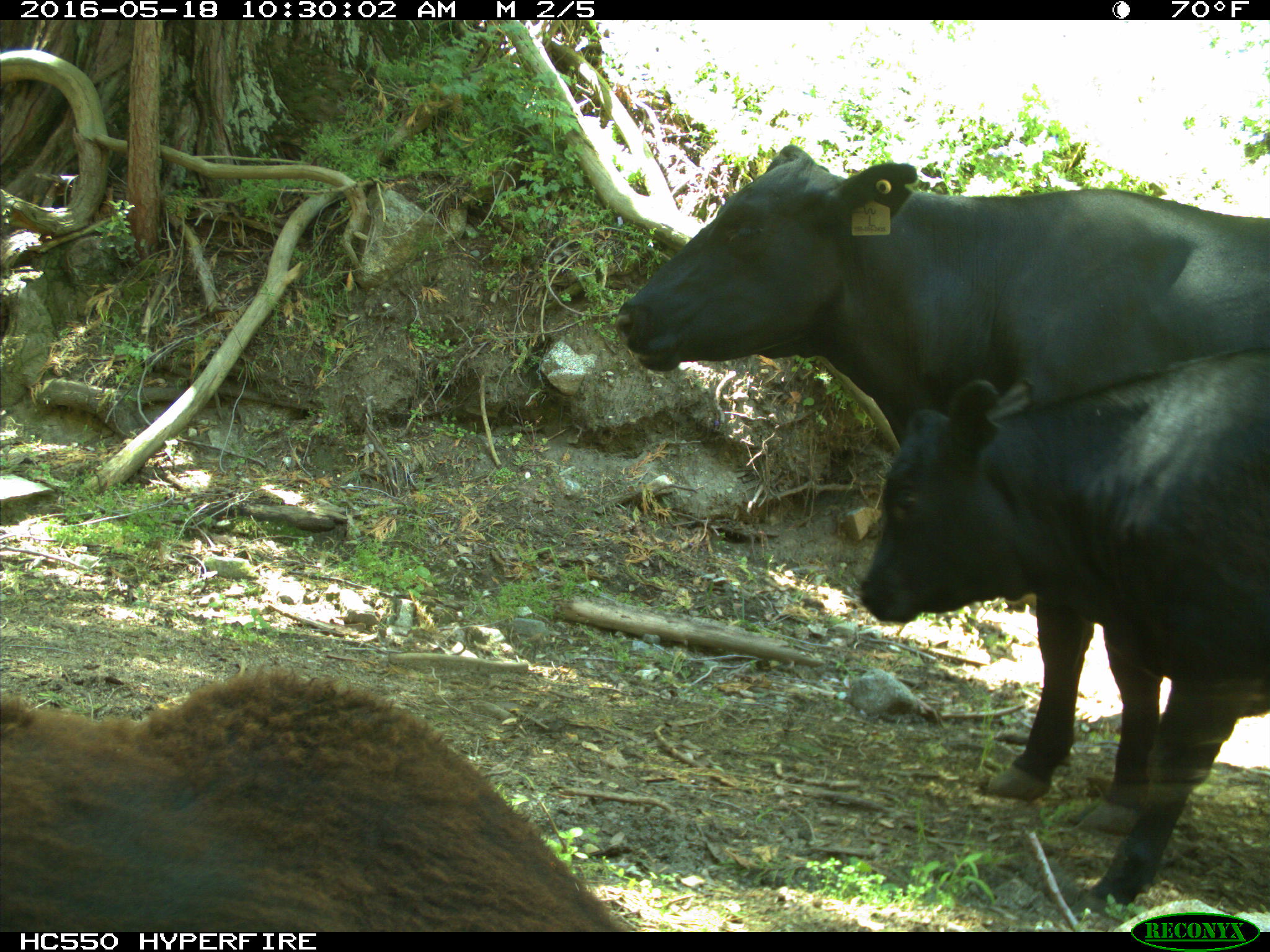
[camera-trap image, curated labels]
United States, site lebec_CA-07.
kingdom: Animalia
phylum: Chordata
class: Mammalia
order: Artiodactyla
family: Bovidae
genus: Bos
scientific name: Bos taurus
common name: domestic cow